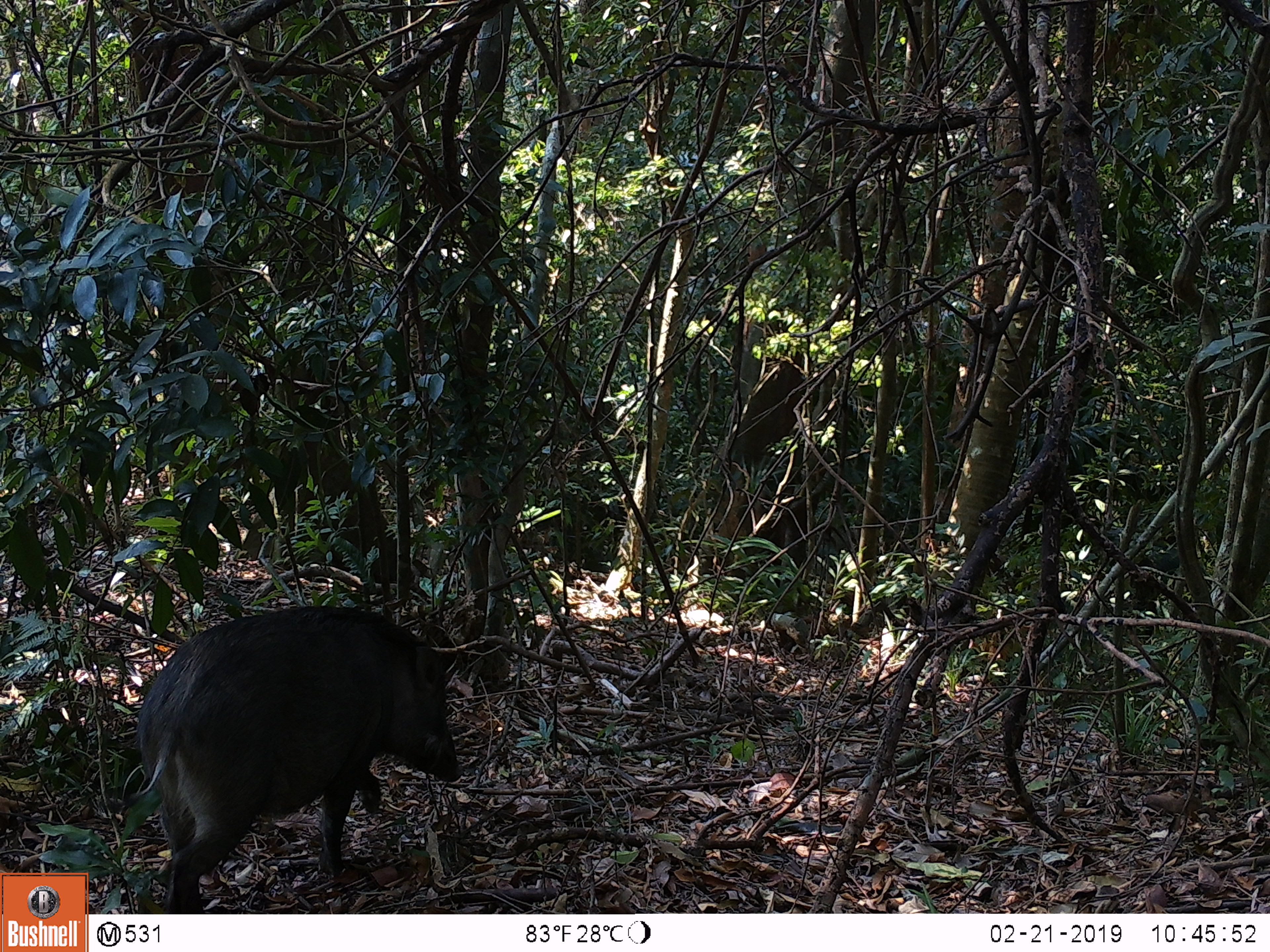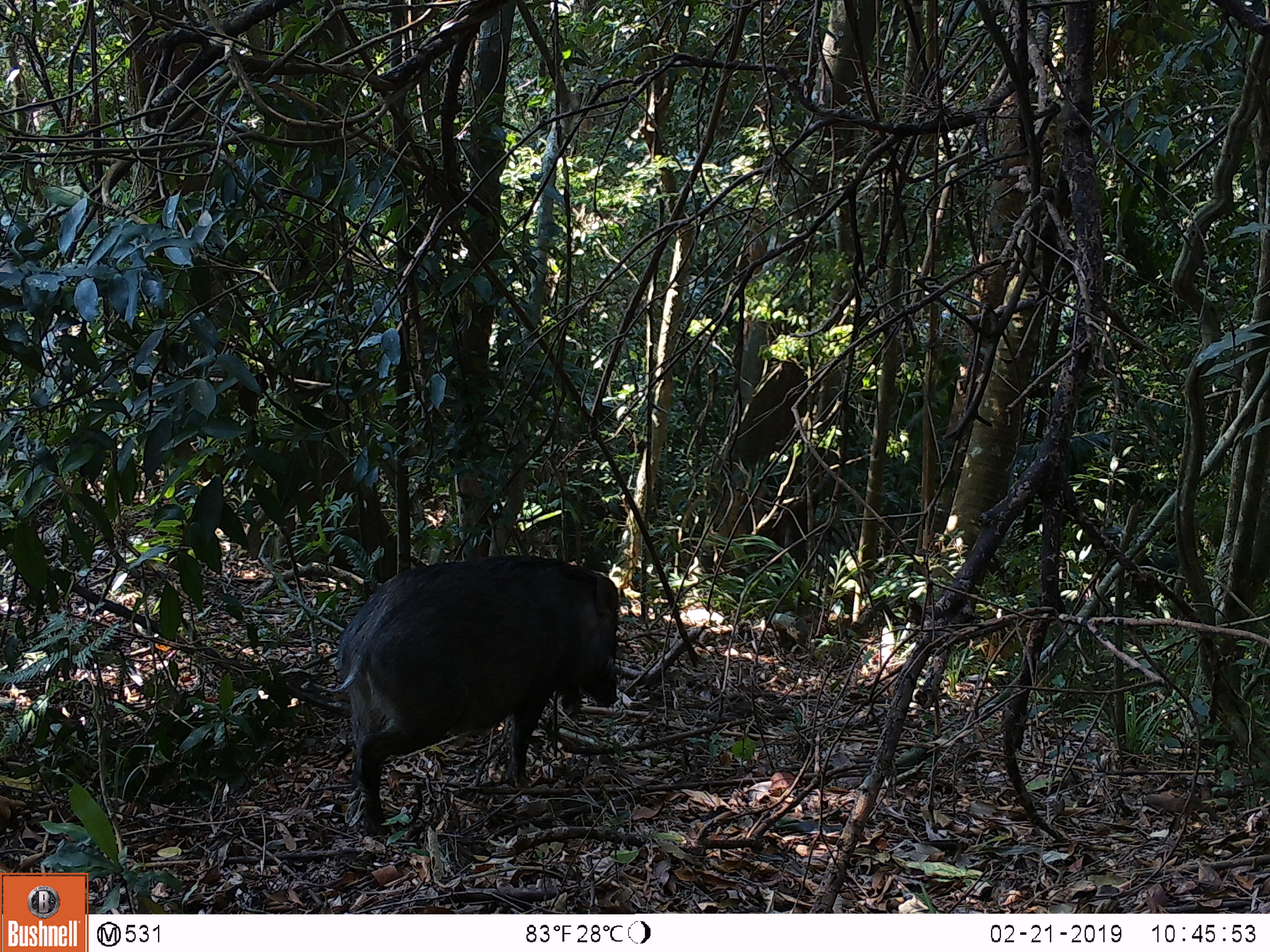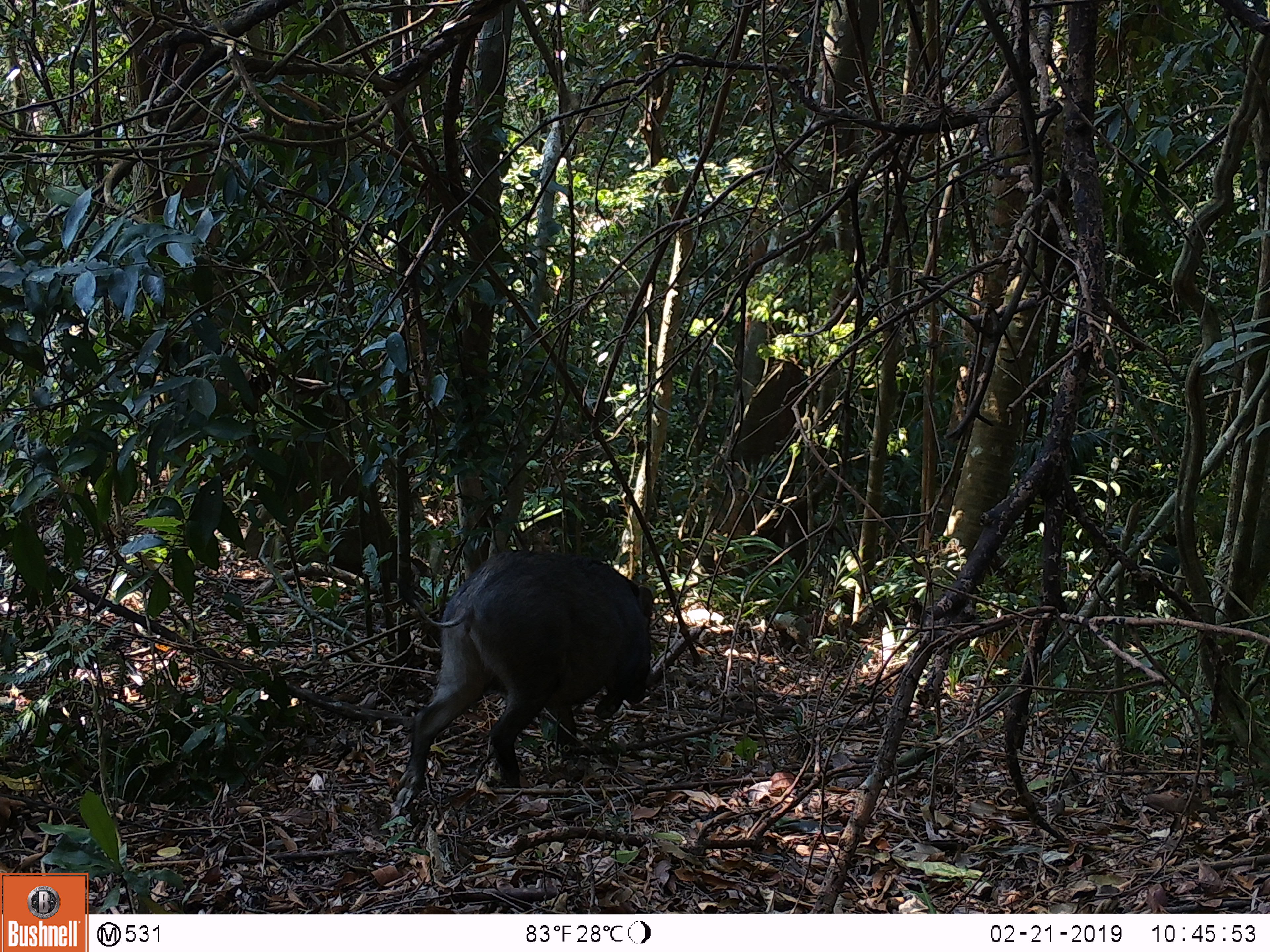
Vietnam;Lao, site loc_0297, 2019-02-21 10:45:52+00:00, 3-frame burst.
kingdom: Animalia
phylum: Chordata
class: Mammalia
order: Artiodactyla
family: Suidae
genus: Sus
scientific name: Sus scrofa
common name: eurasian wild pig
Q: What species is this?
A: Eurasian wild pig (Sus scrofa).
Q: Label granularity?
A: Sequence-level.